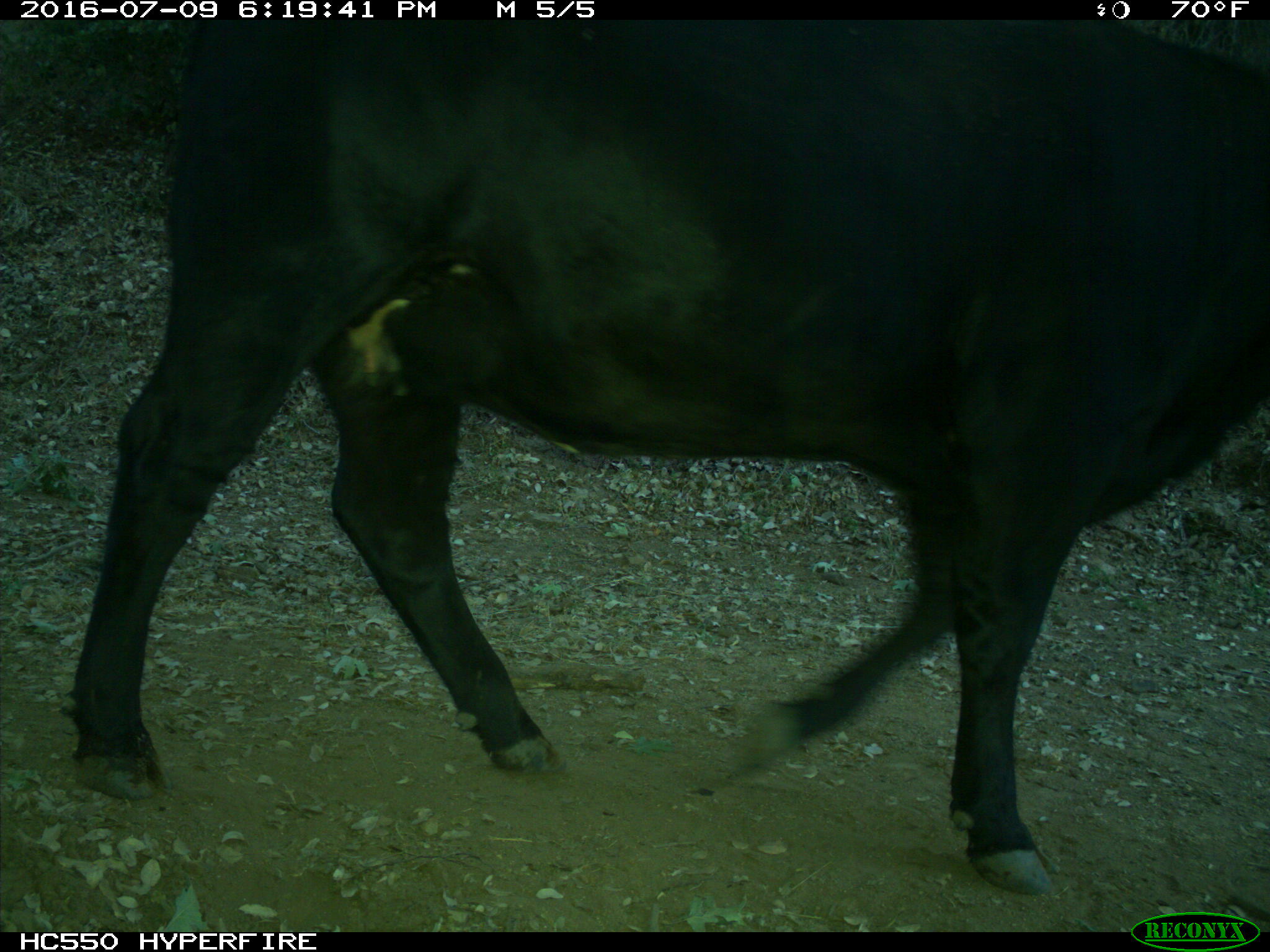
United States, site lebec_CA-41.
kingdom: Animalia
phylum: Chordata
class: Mammalia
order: Artiodactyla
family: Bovidae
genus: Bos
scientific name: Bos taurus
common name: domestic cow